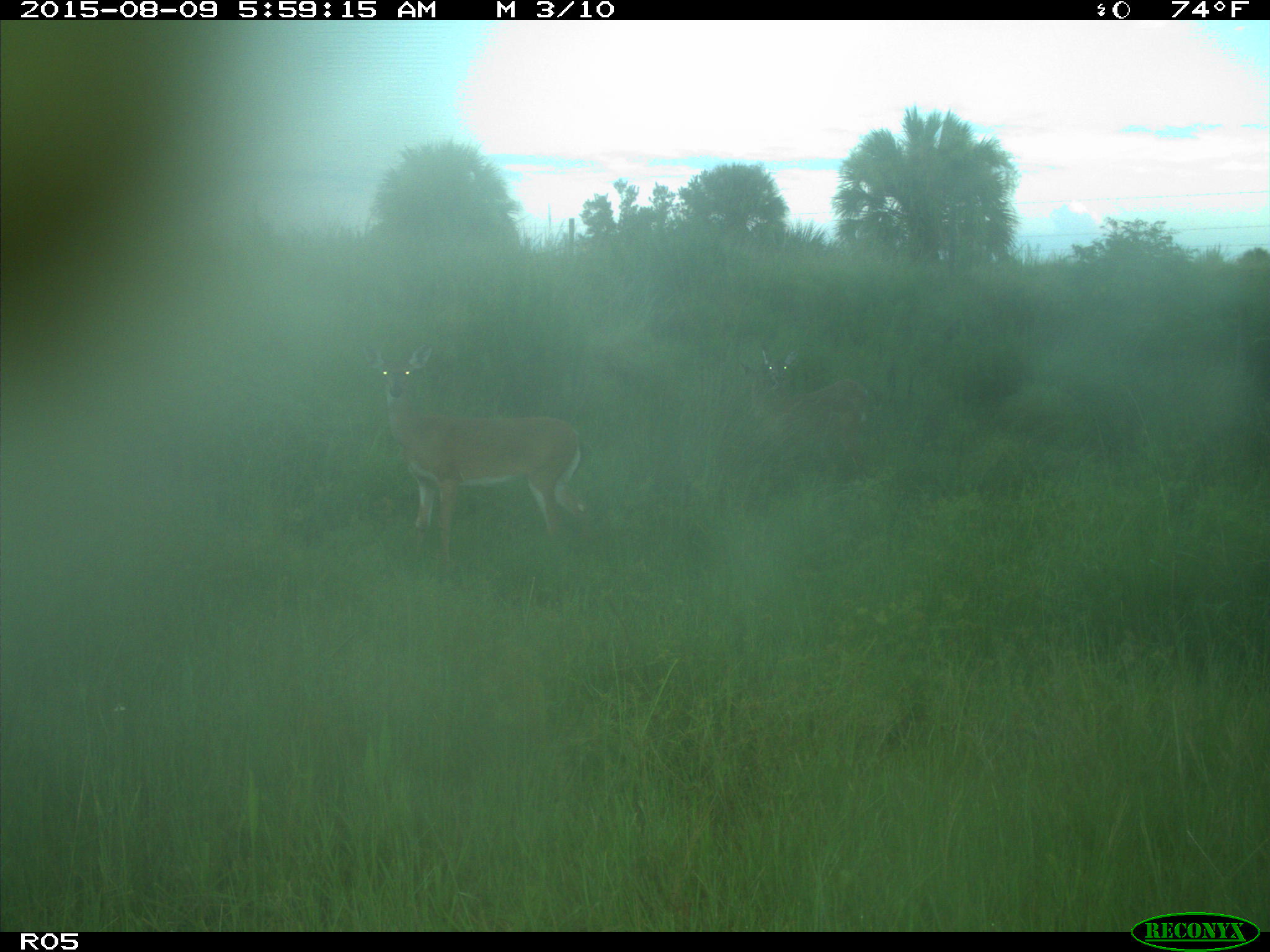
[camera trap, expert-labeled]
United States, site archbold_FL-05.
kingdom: Animalia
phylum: Chordata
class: Mammalia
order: Artiodactyla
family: Cervidae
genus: Odocoileus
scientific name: Odocoileus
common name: deer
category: unidentified deer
Unidentified deer (deer) (Odocoileus).